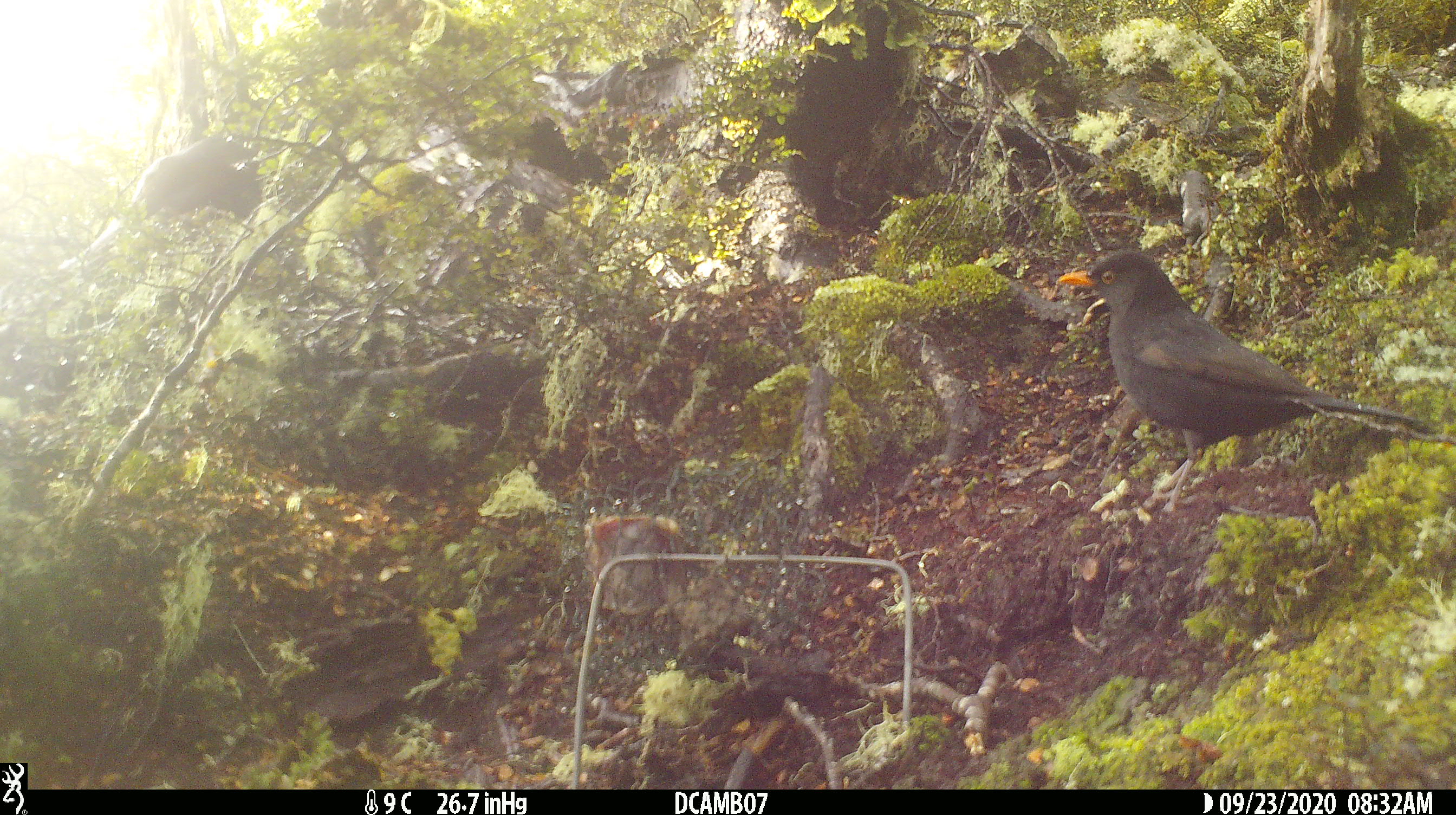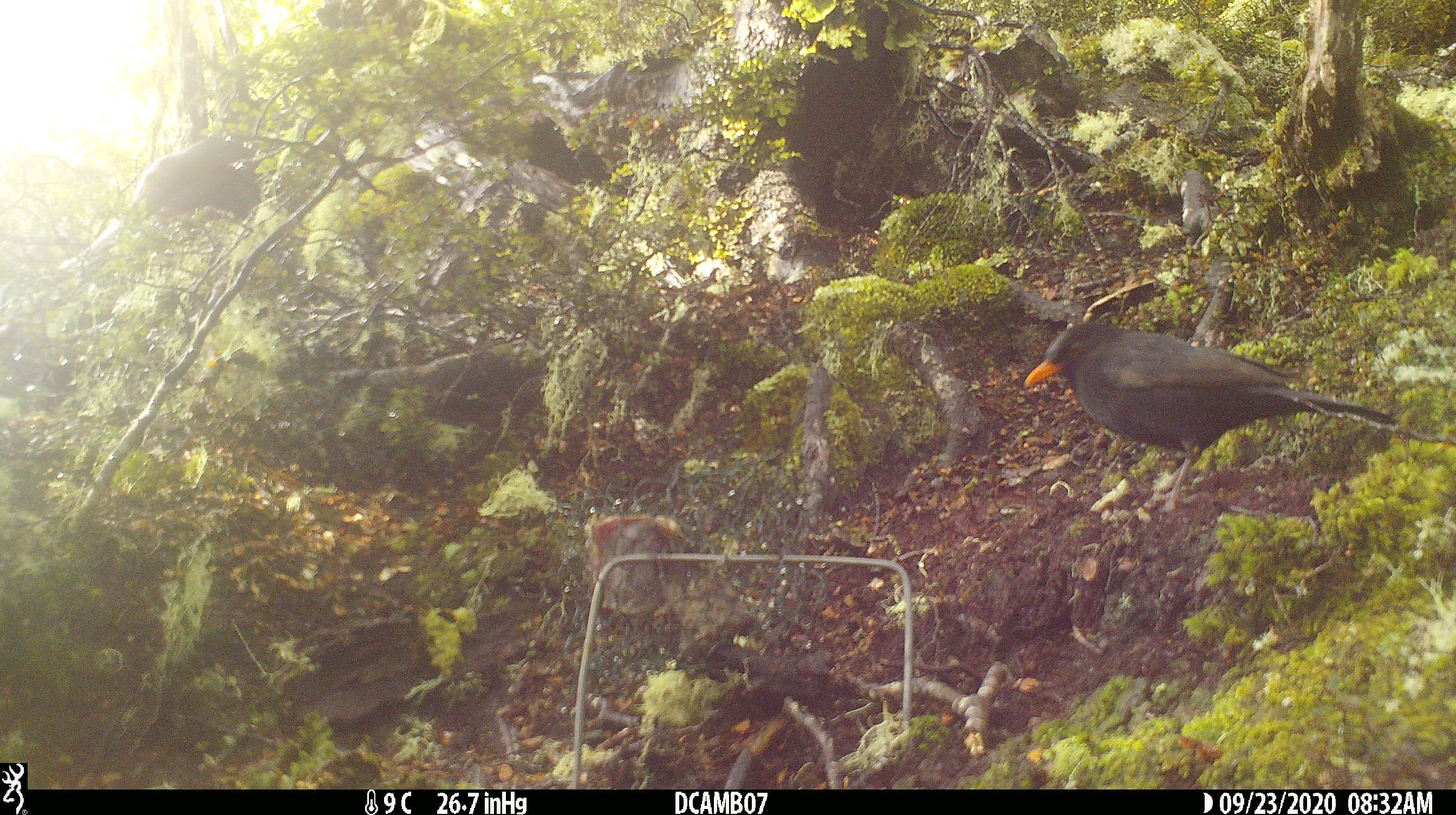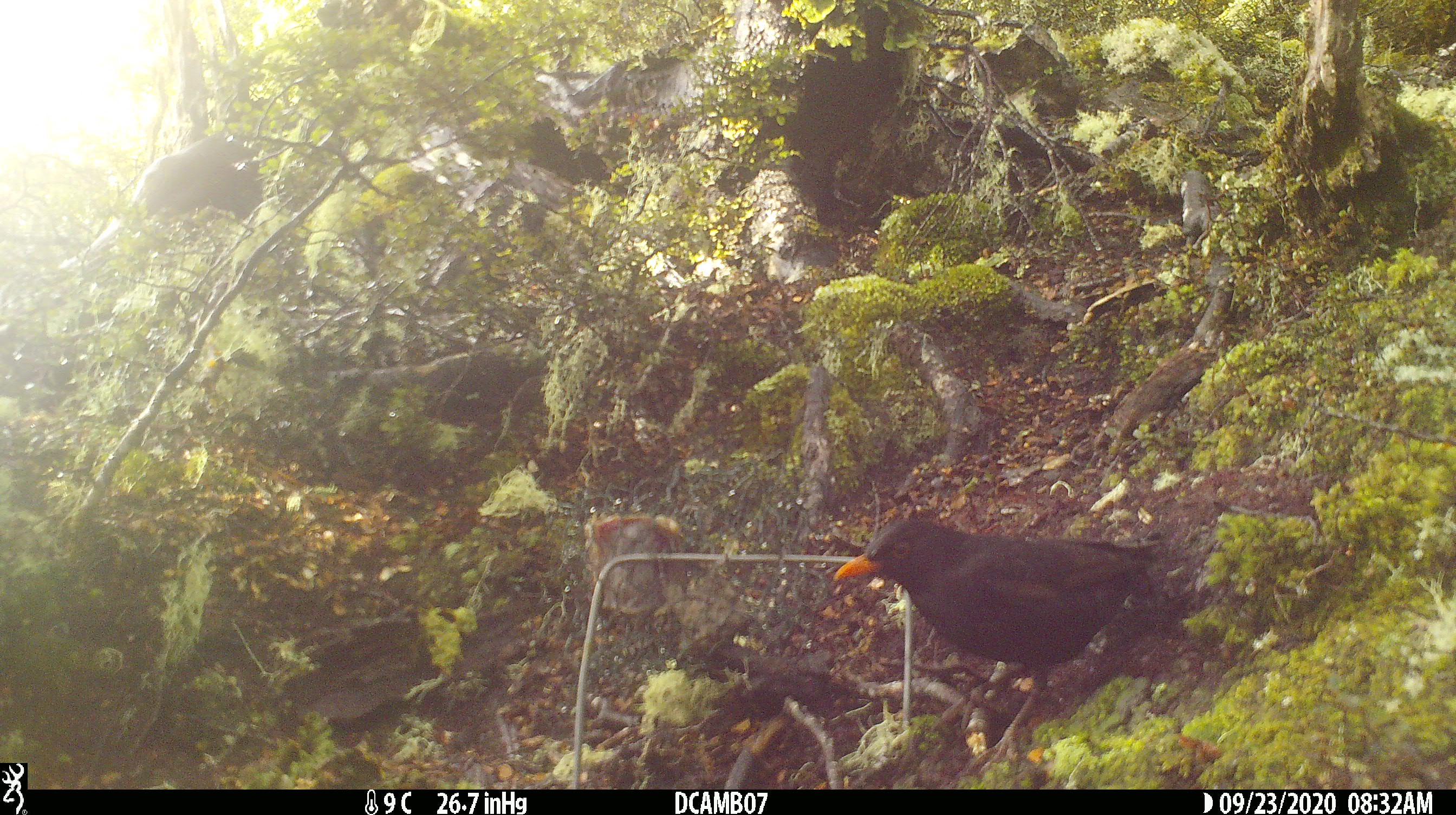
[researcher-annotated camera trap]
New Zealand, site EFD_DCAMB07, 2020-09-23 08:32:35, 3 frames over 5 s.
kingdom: Animalia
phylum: Chordata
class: Aves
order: Passeriformes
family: Turdidae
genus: Turdus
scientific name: Turdus merula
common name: eurasian blackbird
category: blackbird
Blackbird (eurasian blackbird) (Turdus merula).